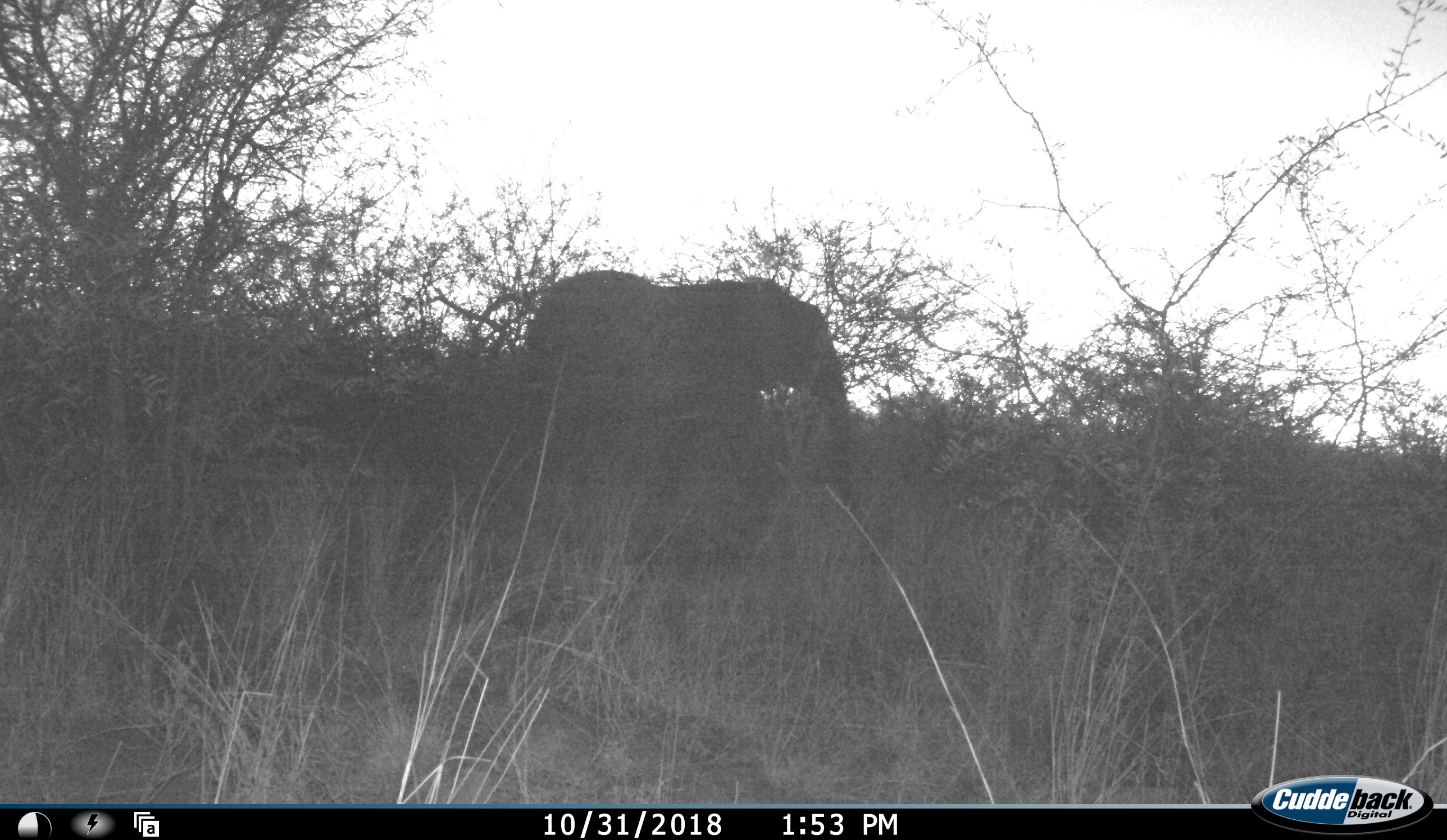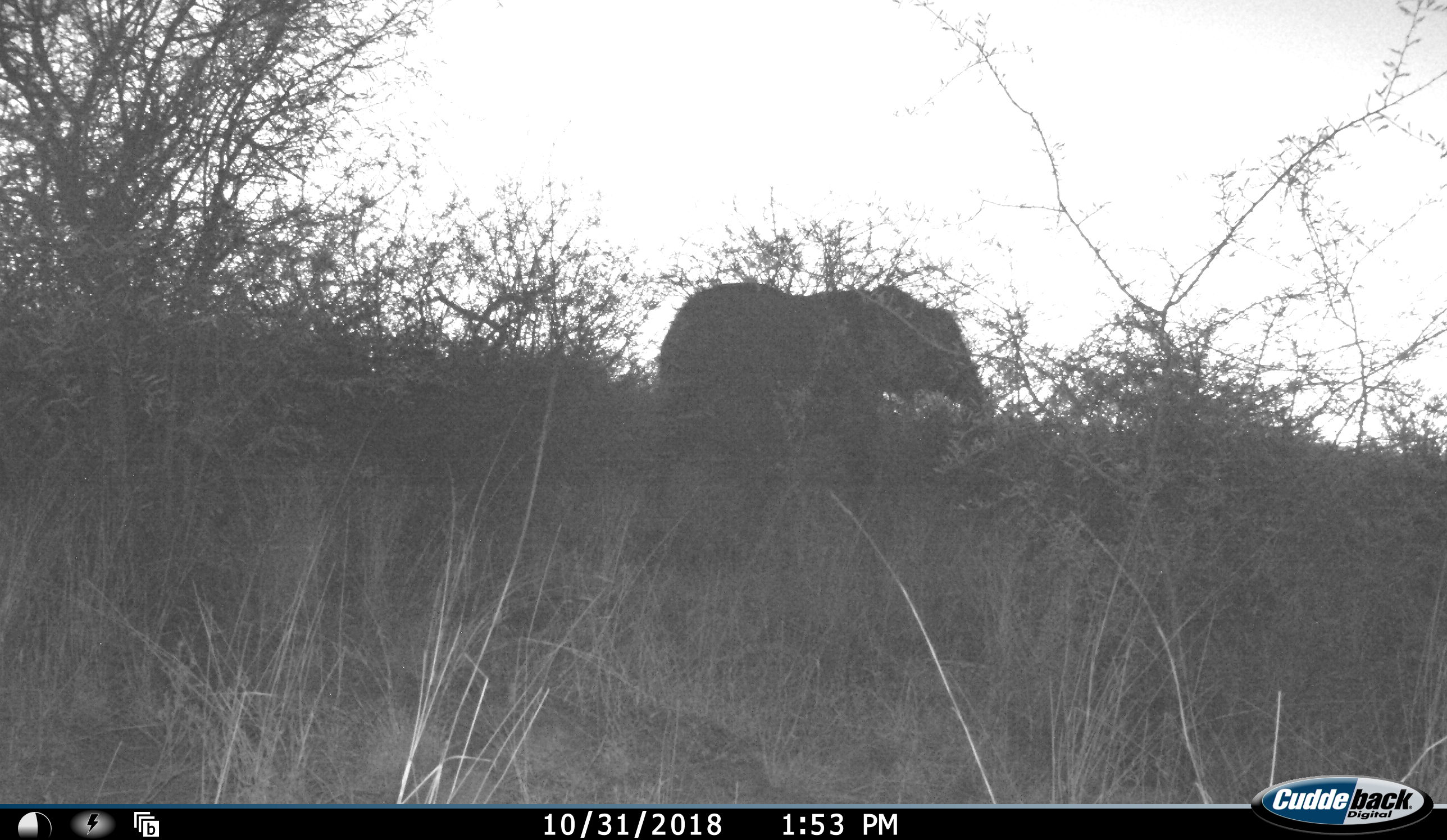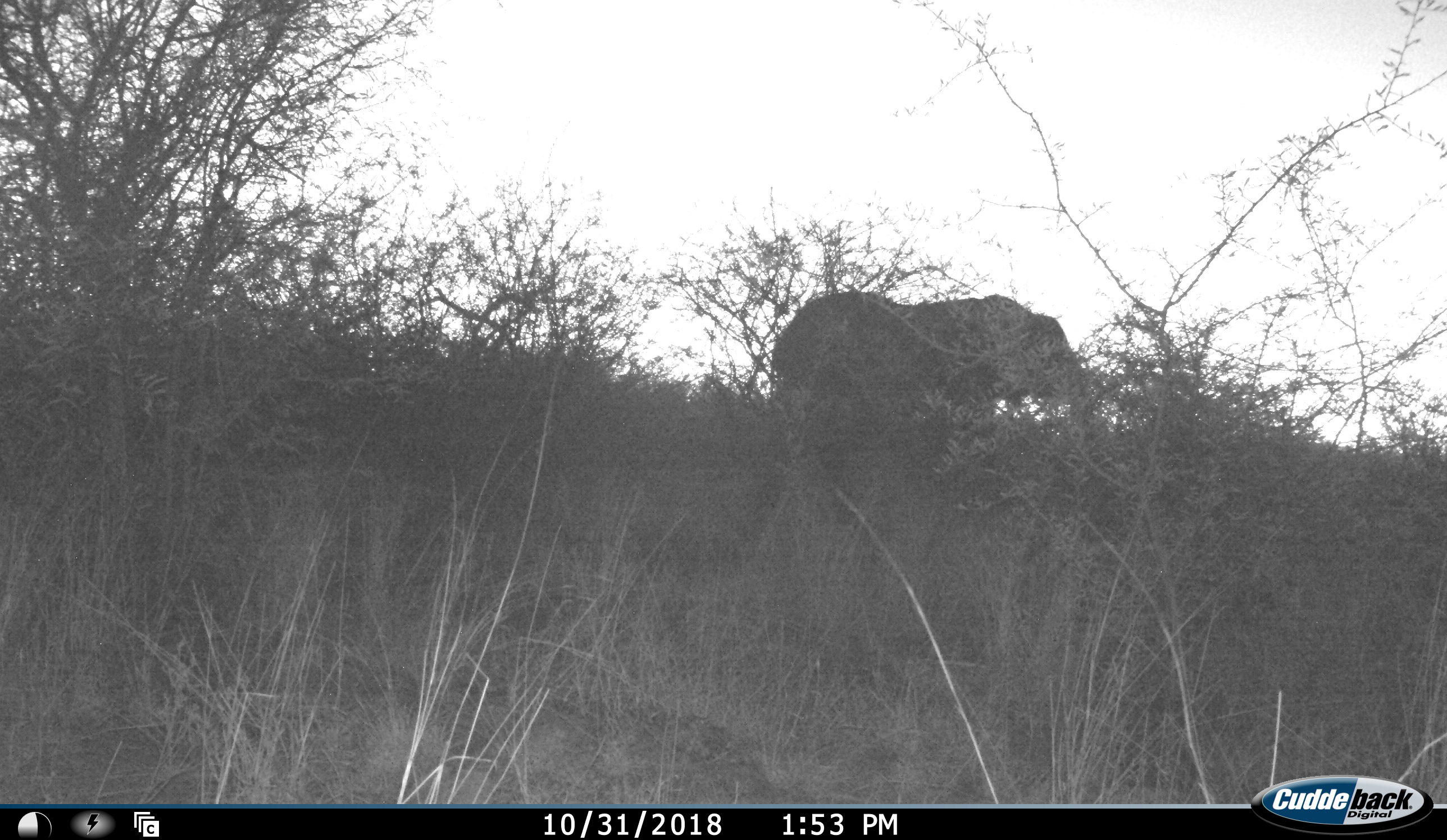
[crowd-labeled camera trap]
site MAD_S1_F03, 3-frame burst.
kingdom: Animalia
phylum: Chordata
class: Mammalia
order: Proboscidea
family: Elephantidae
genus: Loxodonta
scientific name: Loxodonta africana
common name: african bush elephant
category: elephant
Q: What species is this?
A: Elephant (african bush elephant) (Loxodonta africana).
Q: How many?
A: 1.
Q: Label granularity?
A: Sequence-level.